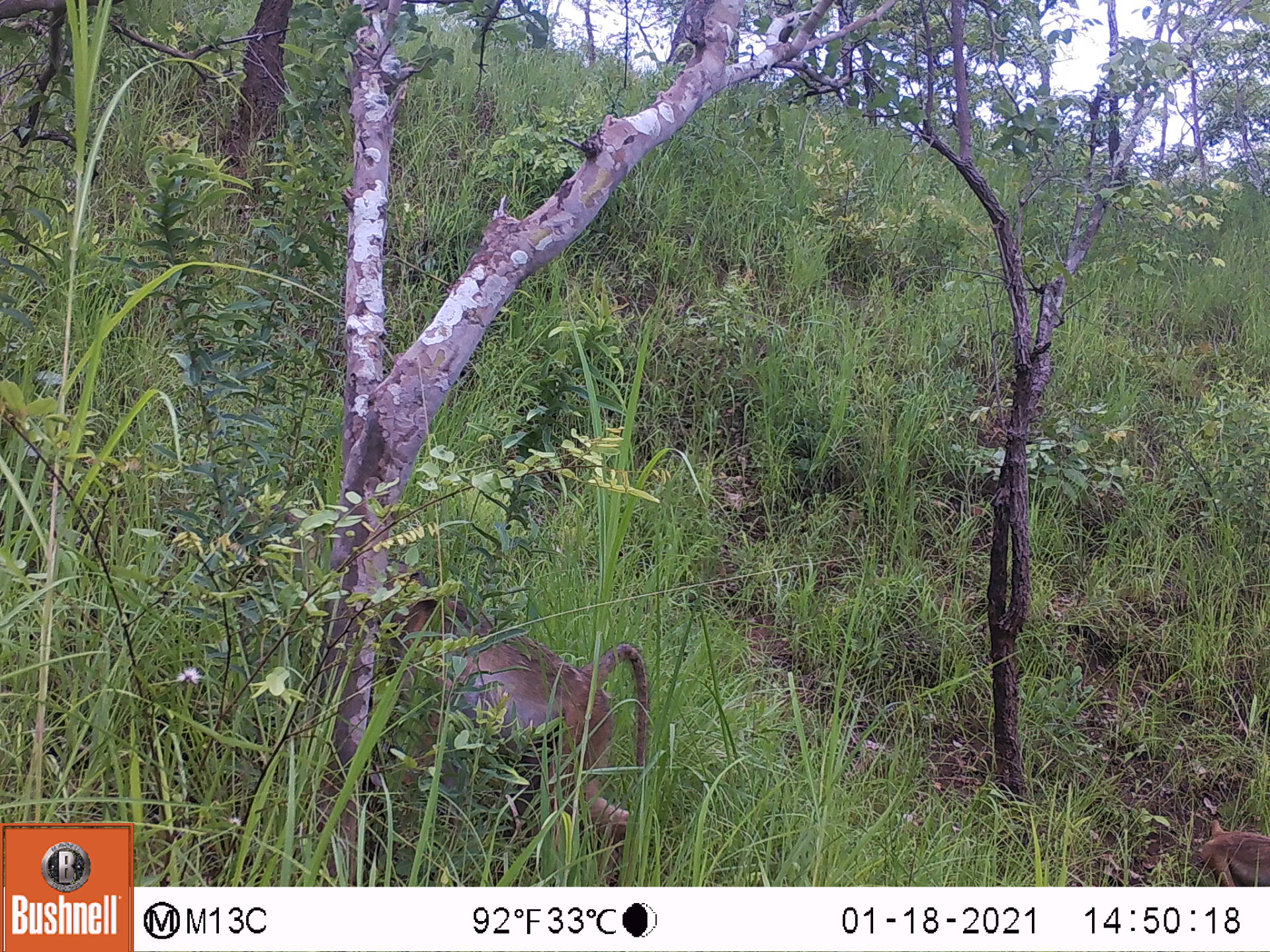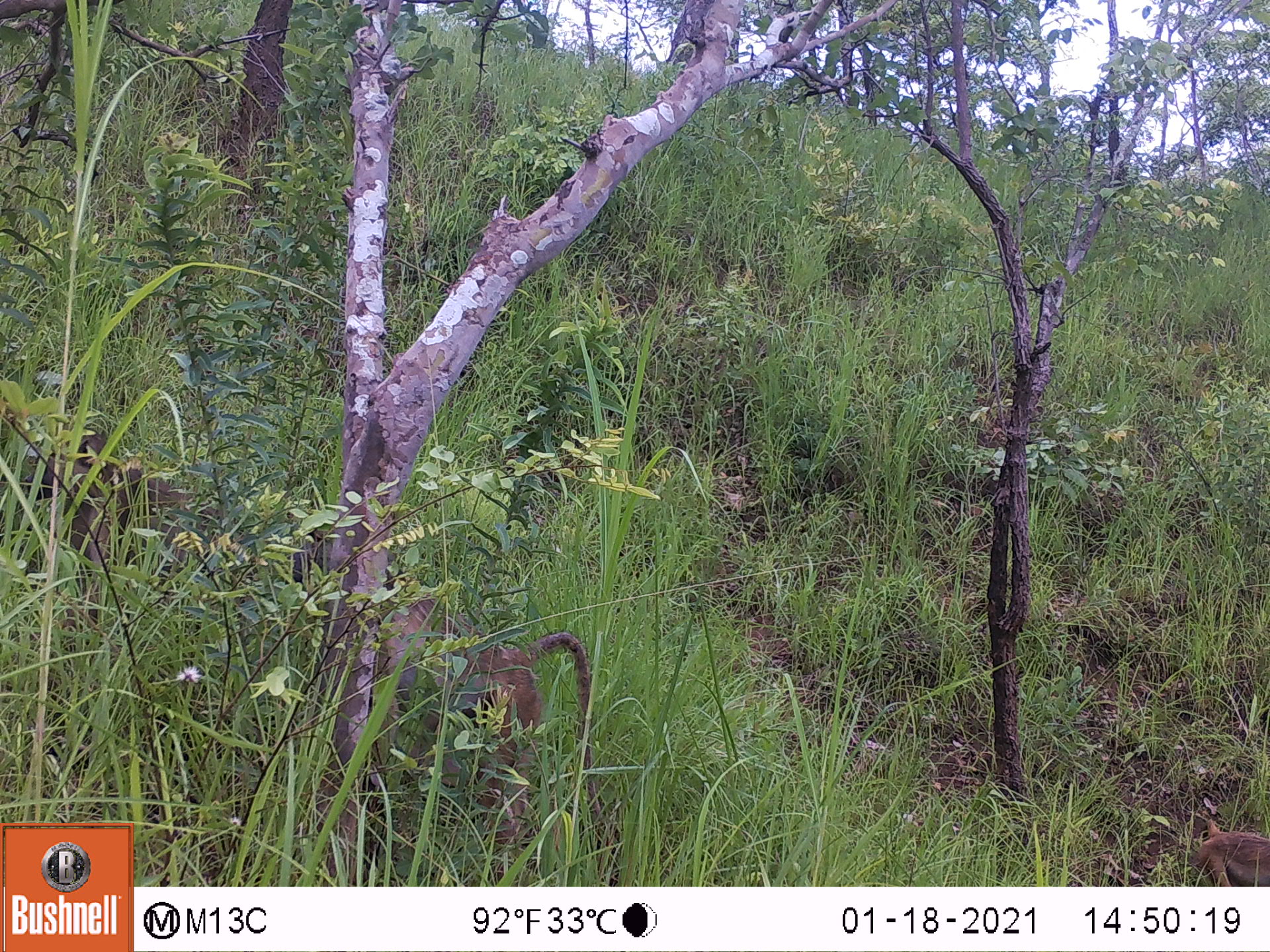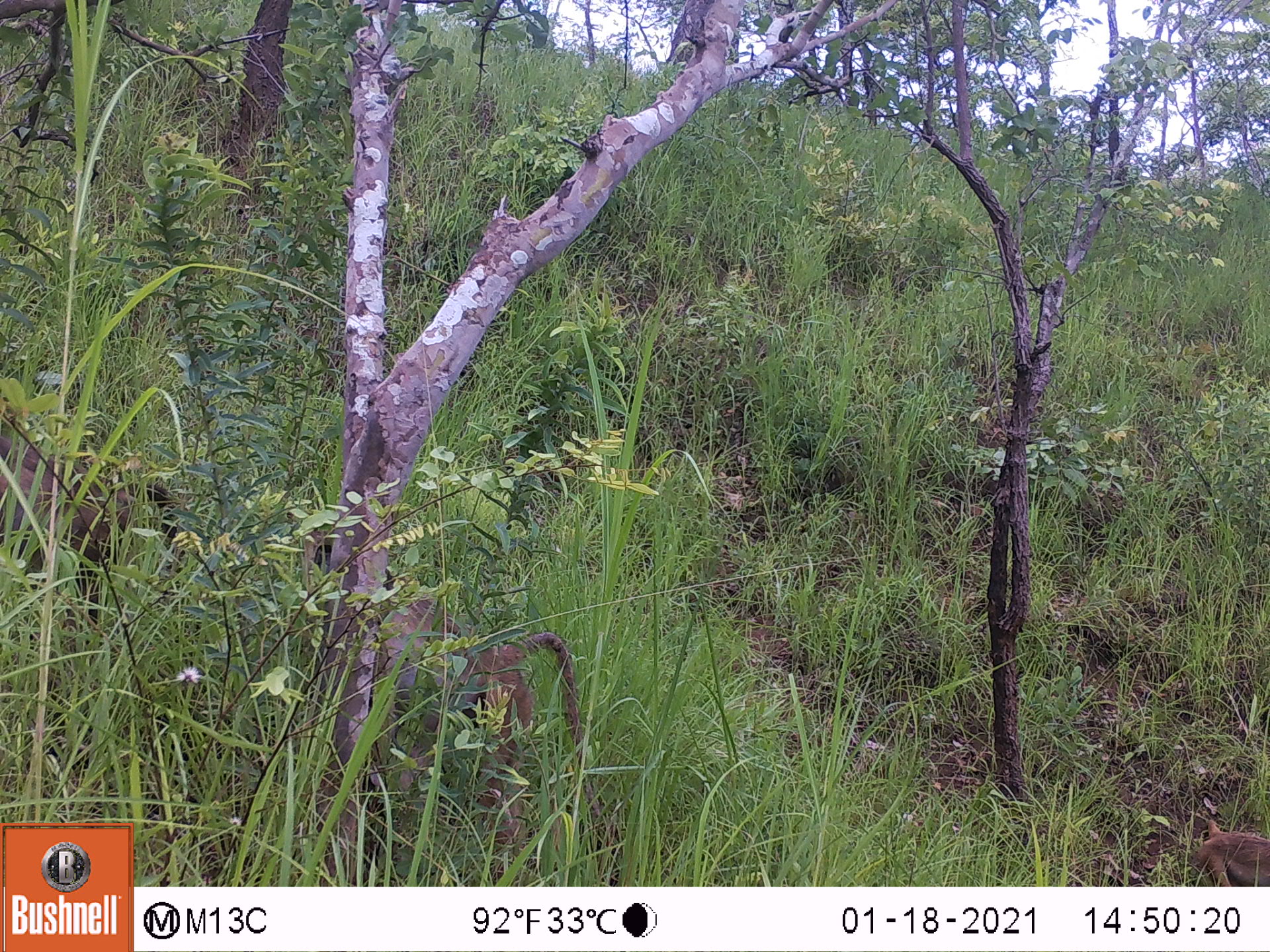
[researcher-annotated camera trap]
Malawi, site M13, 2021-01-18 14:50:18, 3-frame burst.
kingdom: Animalia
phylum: Chordata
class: Mammalia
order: Primates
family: Cercopithecidae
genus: Papio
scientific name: Papio cynocephalus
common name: yellow baboon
Yellow baboon (Papio cynocephalus), count 2.